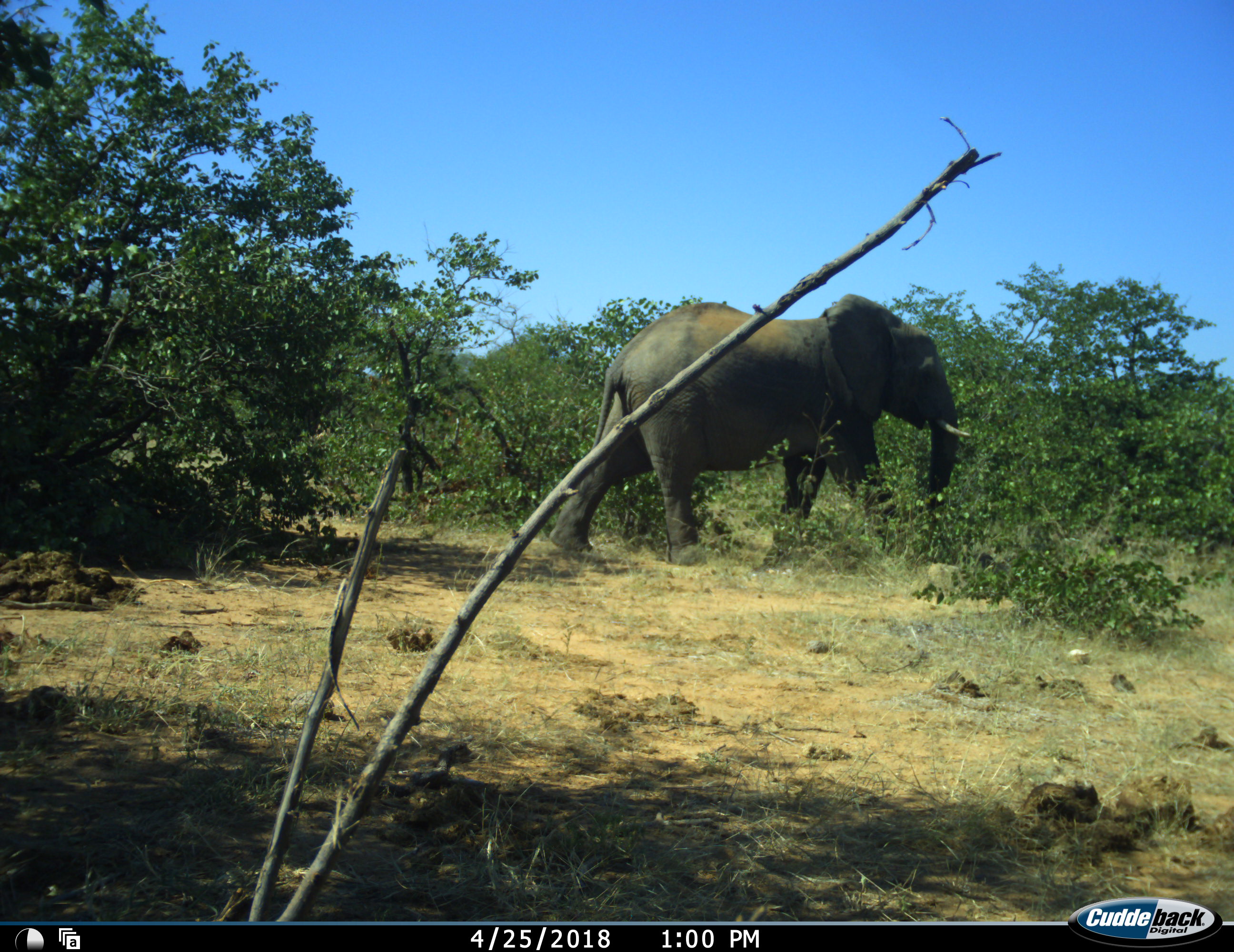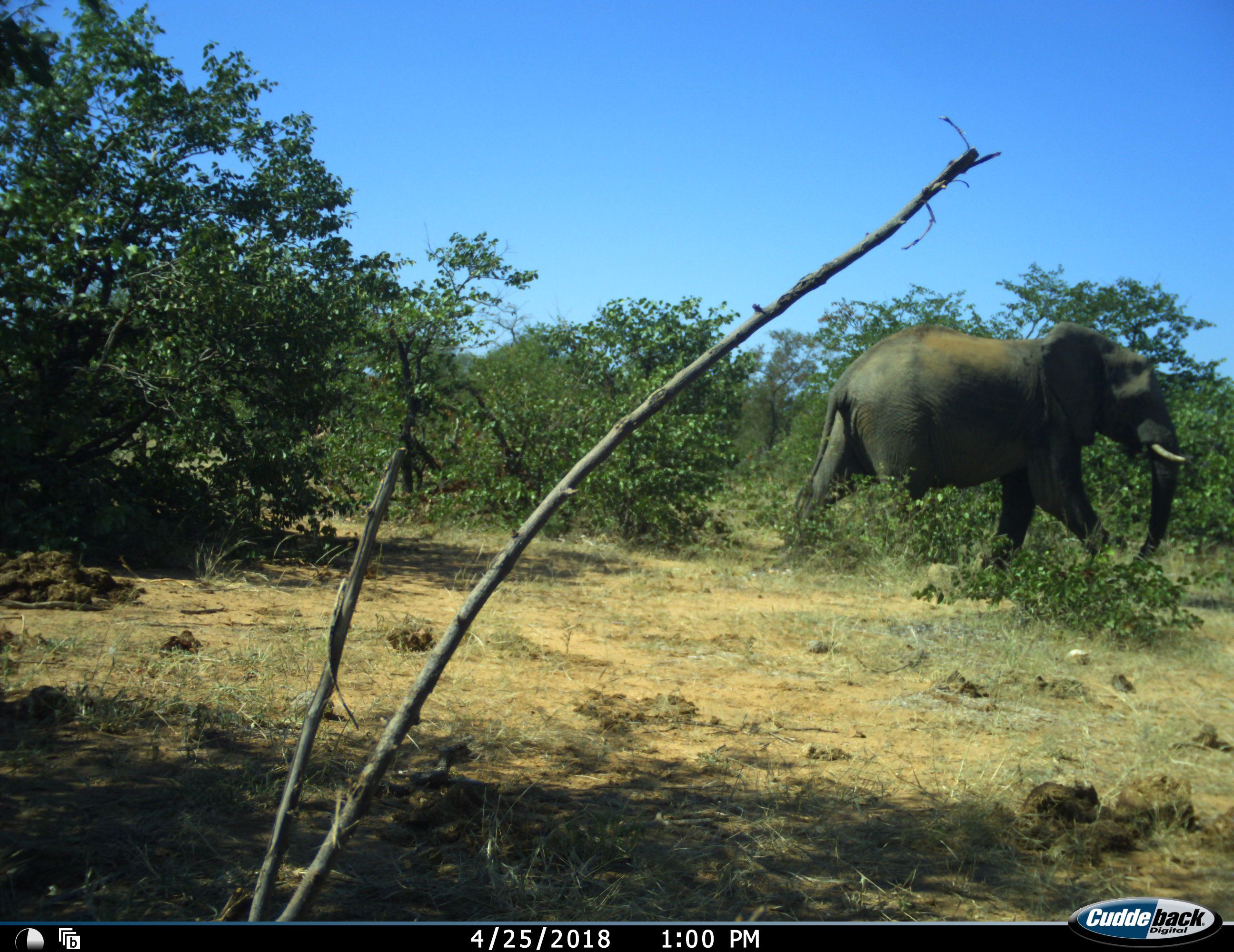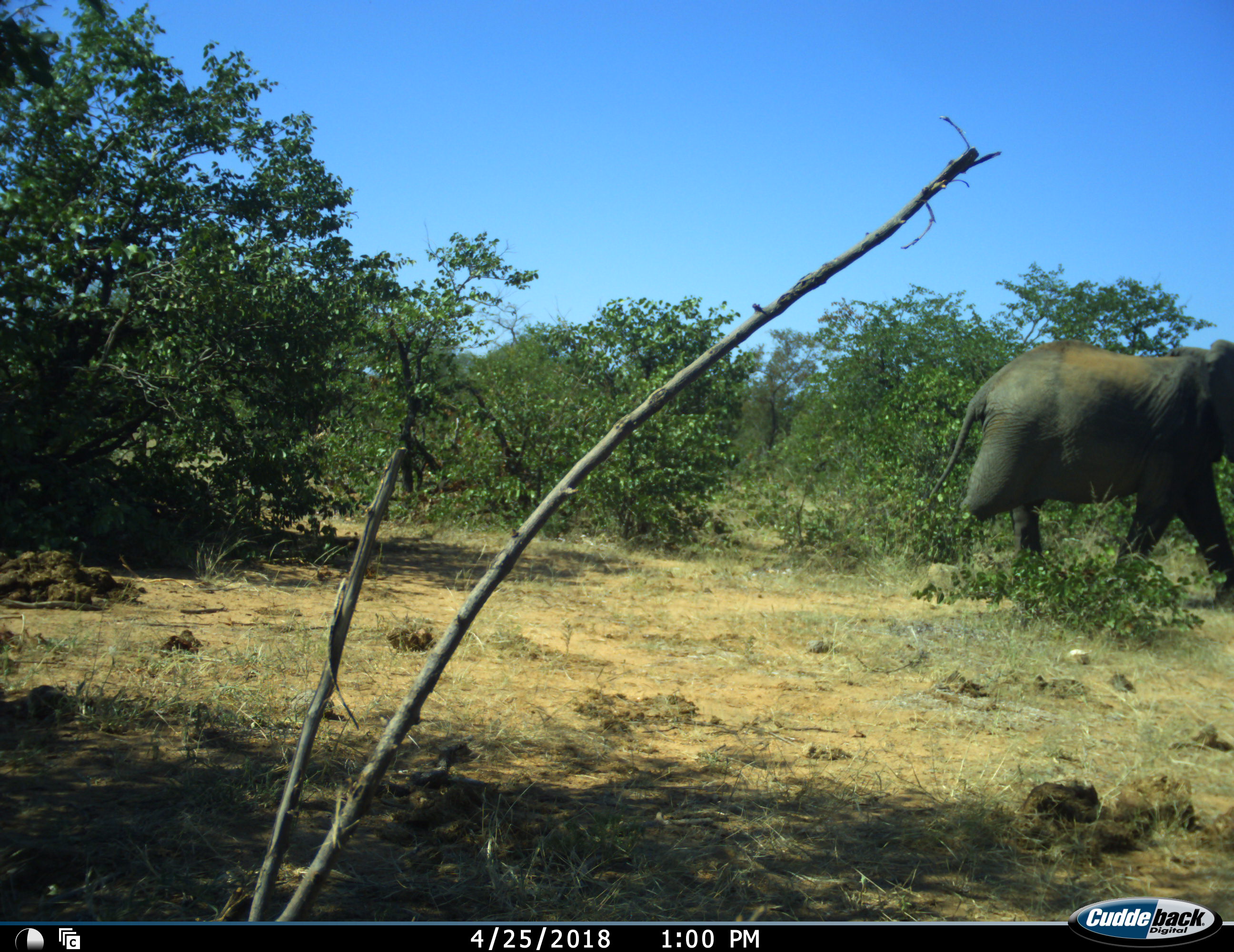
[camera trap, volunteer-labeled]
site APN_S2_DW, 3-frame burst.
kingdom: Animalia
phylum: Chordata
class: Mammalia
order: Proboscidea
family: Elephantidae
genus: Loxodonta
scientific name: Loxodonta africana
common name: african bush elephant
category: elephant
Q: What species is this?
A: Elephant (african bush elephant) (Loxodonta africana).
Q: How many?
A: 1.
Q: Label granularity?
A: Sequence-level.